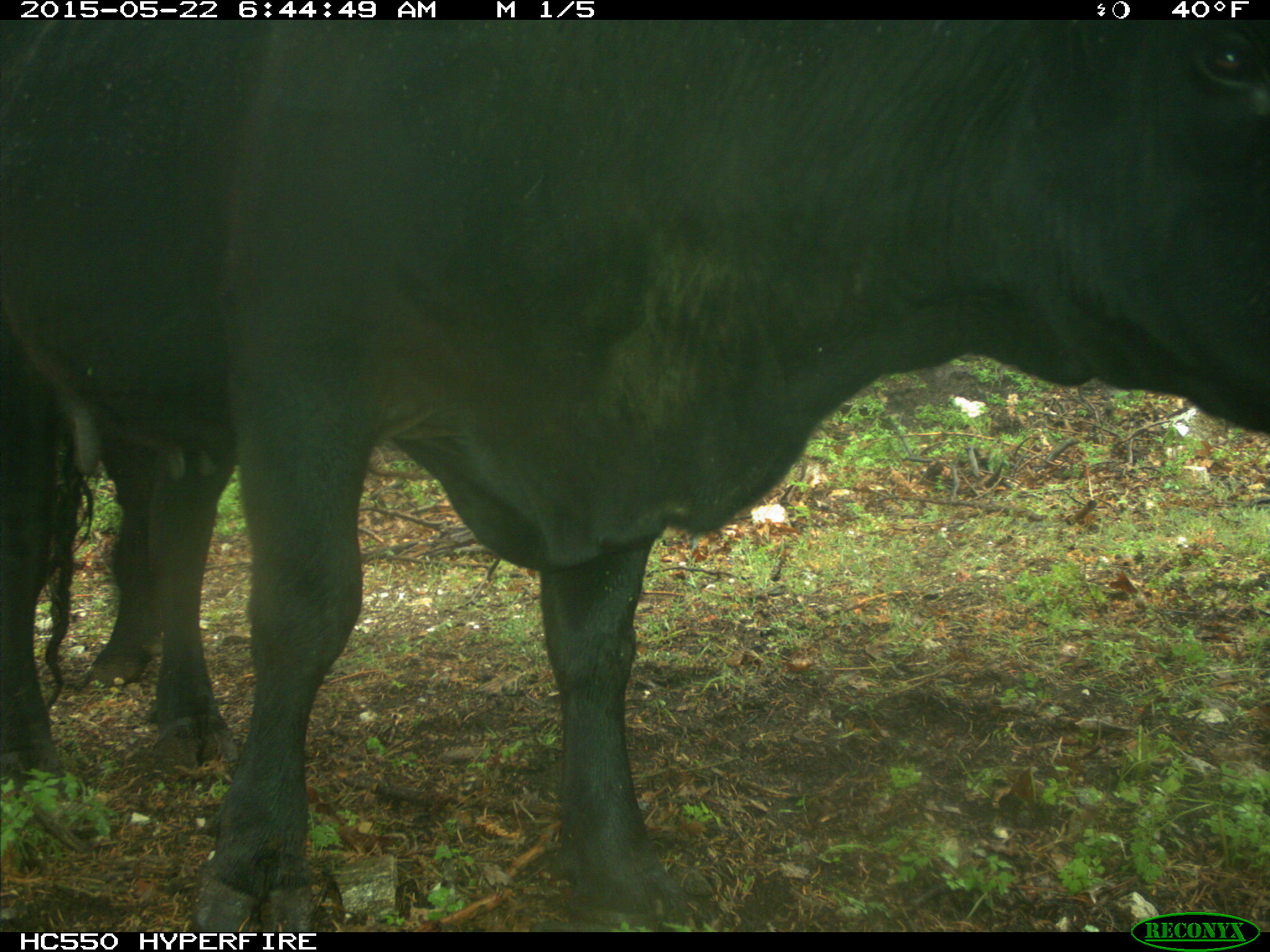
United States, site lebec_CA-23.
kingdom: Animalia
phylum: Chordata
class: Mammalia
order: Artiodactyla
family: Bovidae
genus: Bos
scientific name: Bos taurus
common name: domestic cow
Bos taurus (domestic cow).